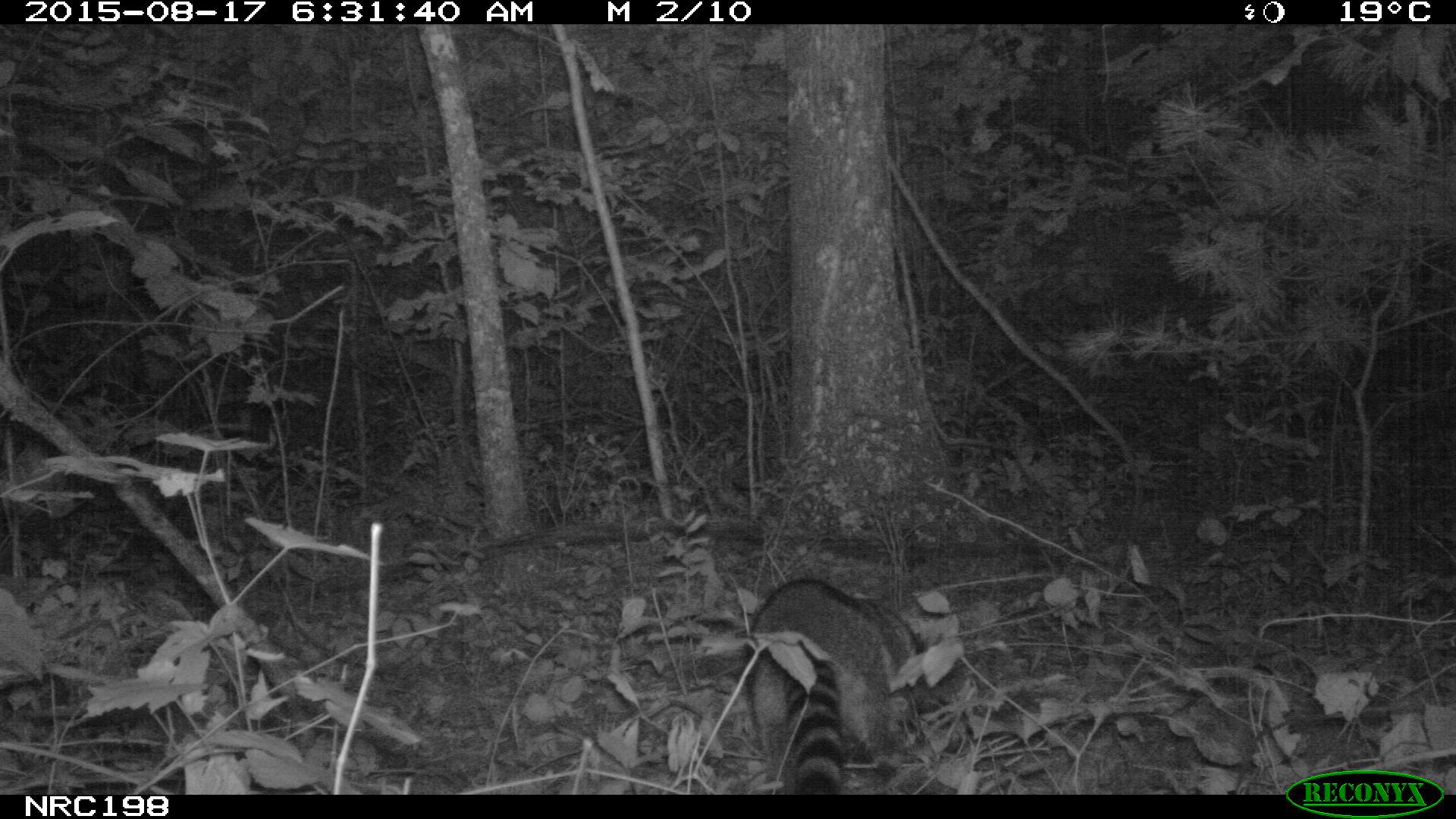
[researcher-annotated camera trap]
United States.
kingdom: Animalia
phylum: Chordata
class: Mammalia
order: Carnivora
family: Procyonidae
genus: Procyon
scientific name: Procyon lotor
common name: northern raccoon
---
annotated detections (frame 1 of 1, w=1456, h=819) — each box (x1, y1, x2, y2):
Northern Raccoon: (738, 572, 951, 787)